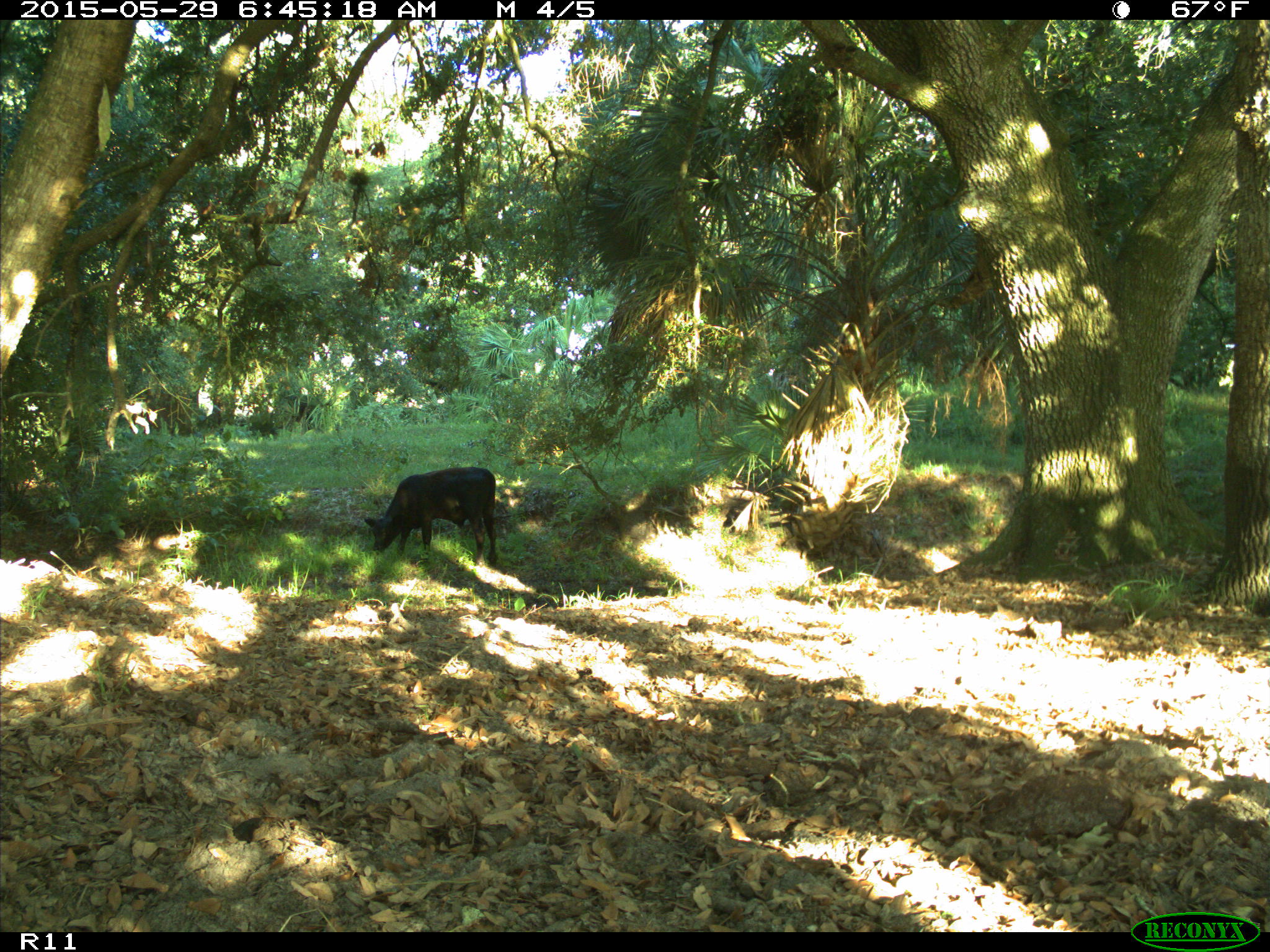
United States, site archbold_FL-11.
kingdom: Animalia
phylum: Chordata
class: Mammalia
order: Artiodactyla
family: Bovidae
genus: Bos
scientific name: Bos taurus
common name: domestic cow